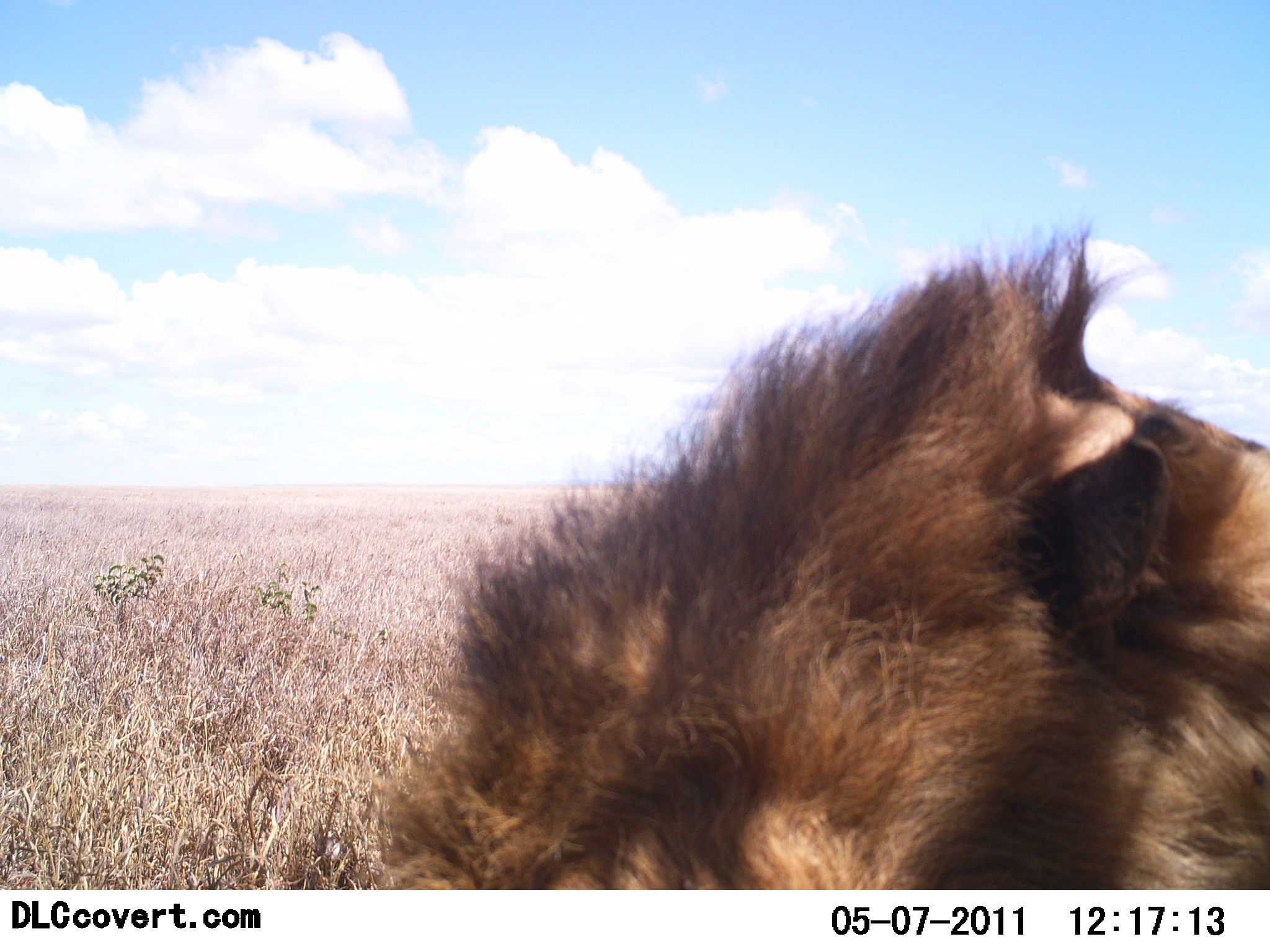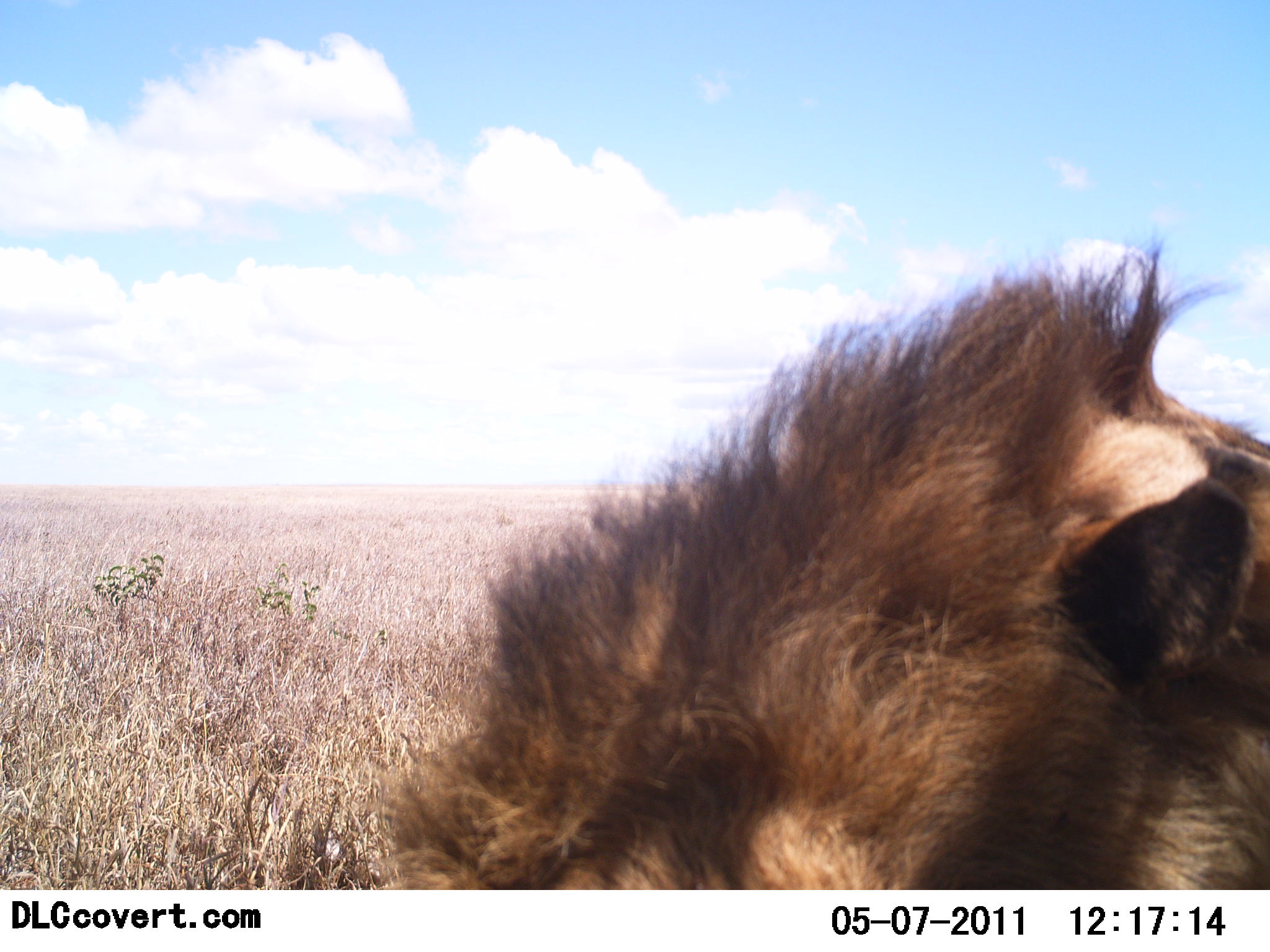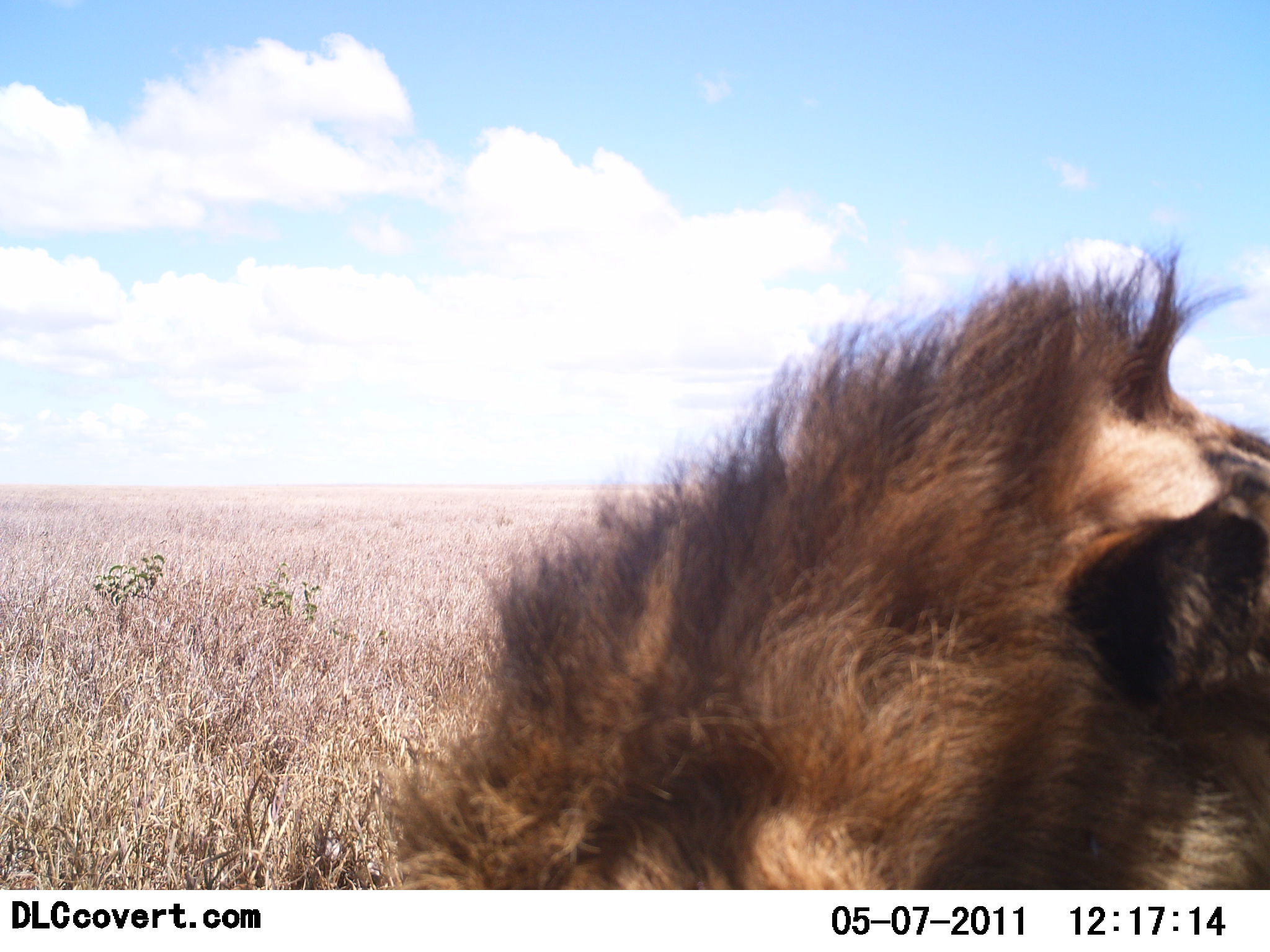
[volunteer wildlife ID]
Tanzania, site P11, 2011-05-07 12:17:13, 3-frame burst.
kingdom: Animalia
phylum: Chordata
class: Mammalia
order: Carnivora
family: Felidae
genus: Panthera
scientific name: Panthera leo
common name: lion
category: lionmale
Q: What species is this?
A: Lionmale (lion) (Panthera leo).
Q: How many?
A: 1.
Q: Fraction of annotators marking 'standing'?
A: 40%.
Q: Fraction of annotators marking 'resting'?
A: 70%.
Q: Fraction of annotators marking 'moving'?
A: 0%.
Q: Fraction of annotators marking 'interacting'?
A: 0%.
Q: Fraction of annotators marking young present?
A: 0%.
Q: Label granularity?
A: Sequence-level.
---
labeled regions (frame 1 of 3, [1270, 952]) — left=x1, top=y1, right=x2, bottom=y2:
animal: left=376, top=222, right=1268, bottom=891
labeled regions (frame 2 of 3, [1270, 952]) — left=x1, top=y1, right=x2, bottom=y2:
animal: left=378, top=234, right=1270, bottom=888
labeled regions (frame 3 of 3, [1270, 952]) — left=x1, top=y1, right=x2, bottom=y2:
animal: left=392, top=243, right=1270, bottom=892